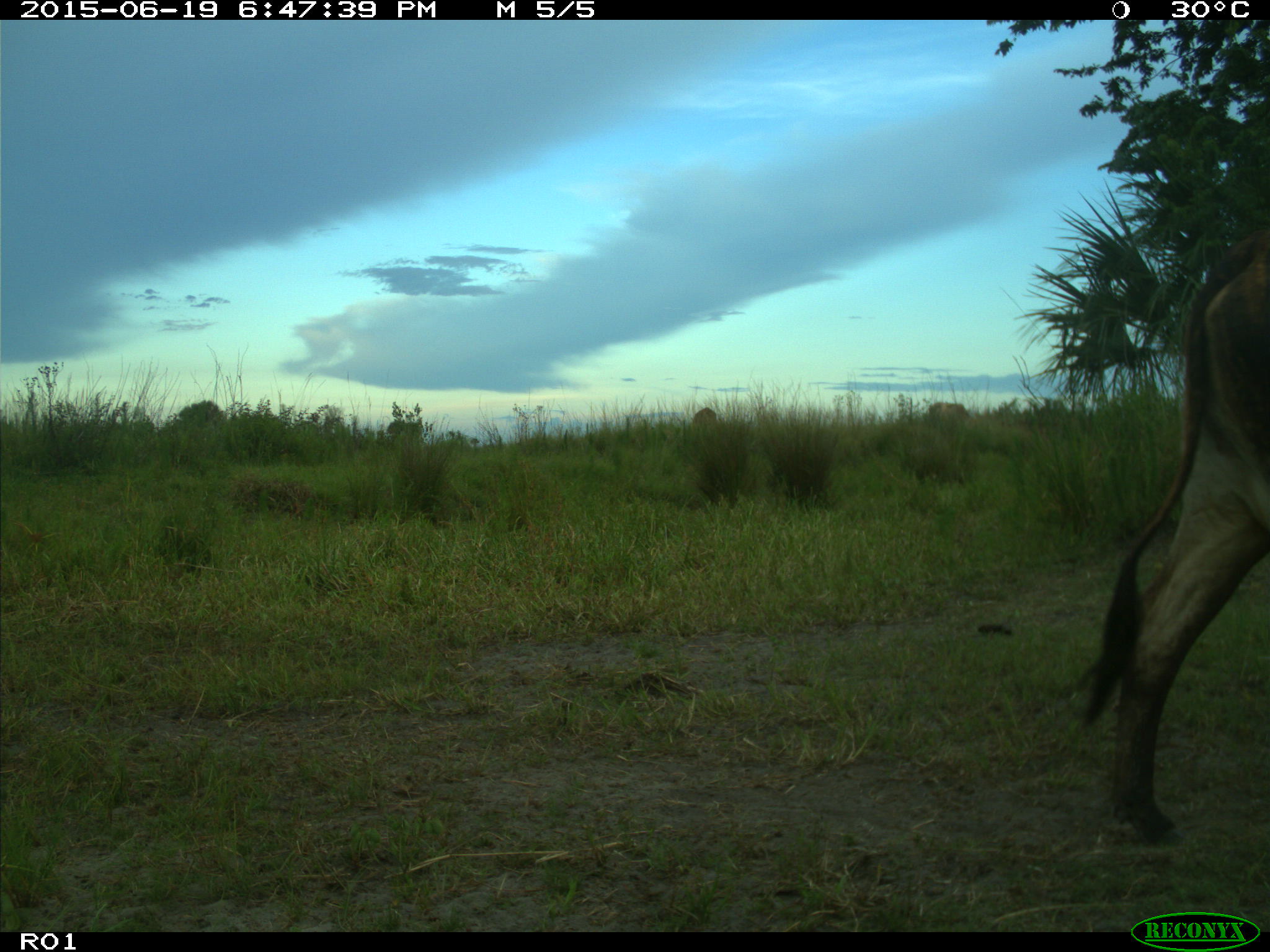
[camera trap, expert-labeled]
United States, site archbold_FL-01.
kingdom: Animalia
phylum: Chordata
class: Mammalia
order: Artiodactyla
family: Bovidae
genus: Bos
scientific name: Bos taurus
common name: domestic cow